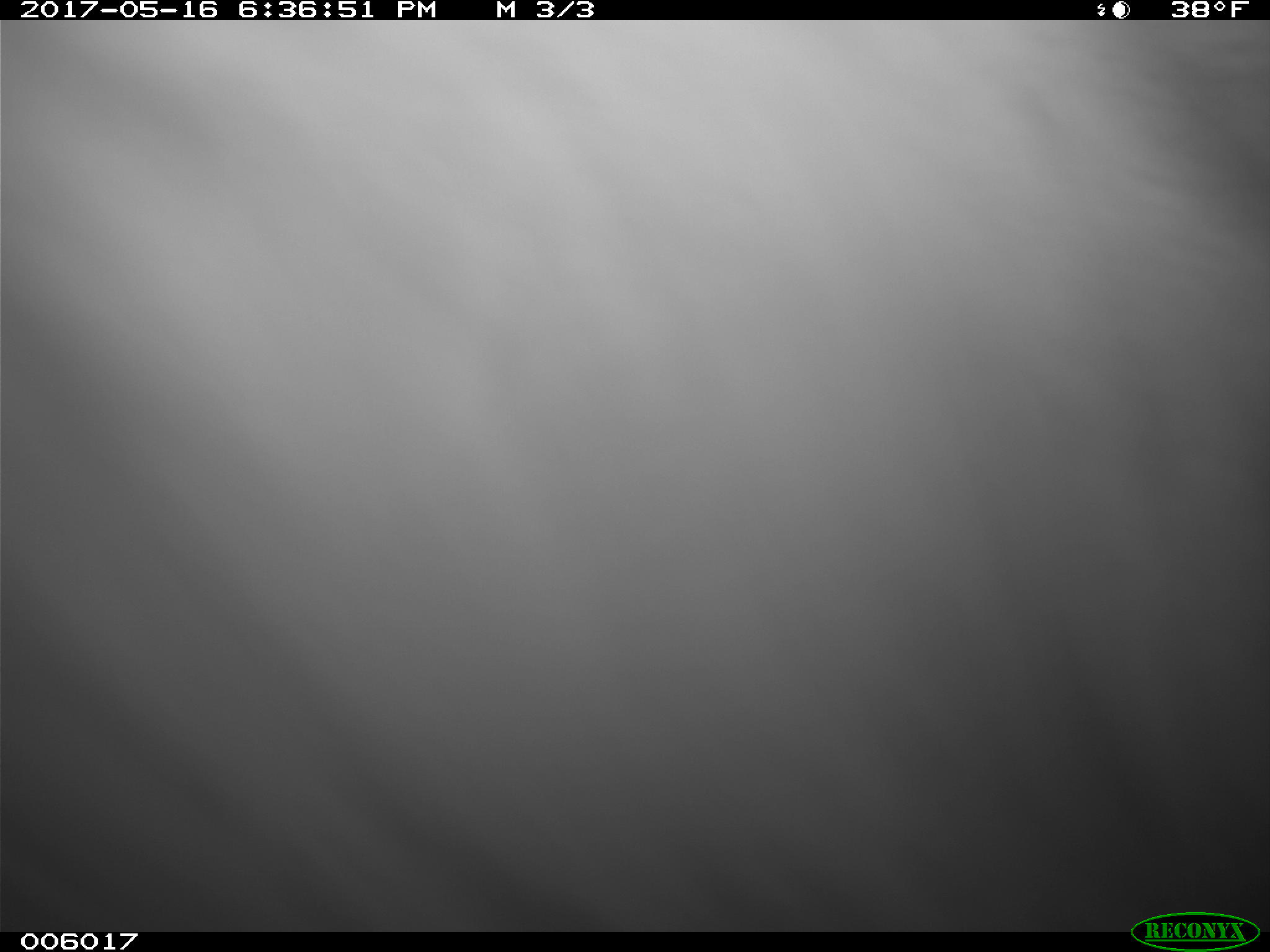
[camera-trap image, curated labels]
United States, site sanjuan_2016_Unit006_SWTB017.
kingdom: Animalia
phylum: Chordata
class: Mammalia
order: Carnivora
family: Ursidae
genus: Ursus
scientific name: Ursus americanus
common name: american black bear